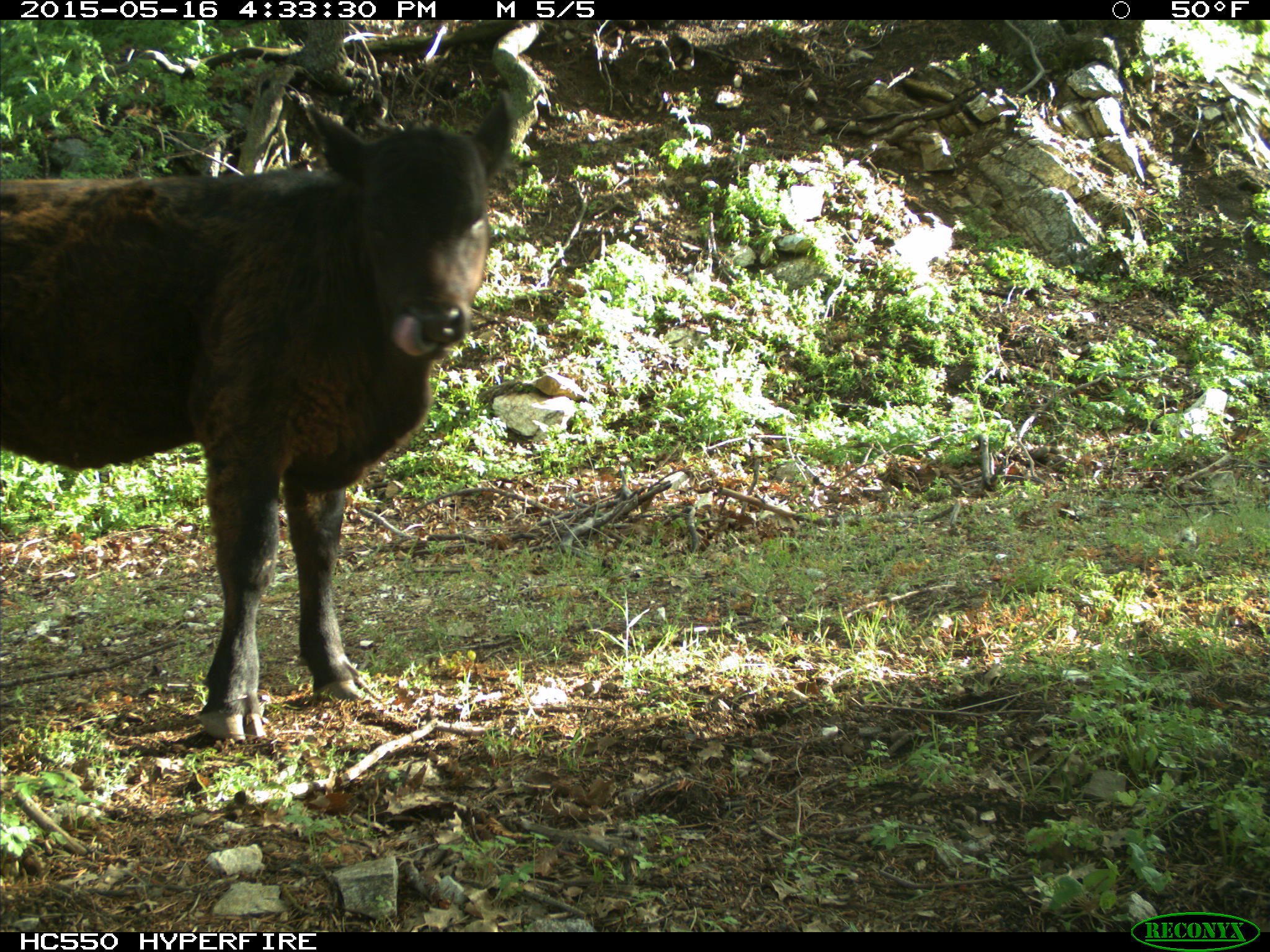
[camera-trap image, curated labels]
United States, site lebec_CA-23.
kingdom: Animalia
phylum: Chordata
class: Mammalia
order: Artiodactyla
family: Bovidae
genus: Bos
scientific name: Bos taurus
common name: domestic cow